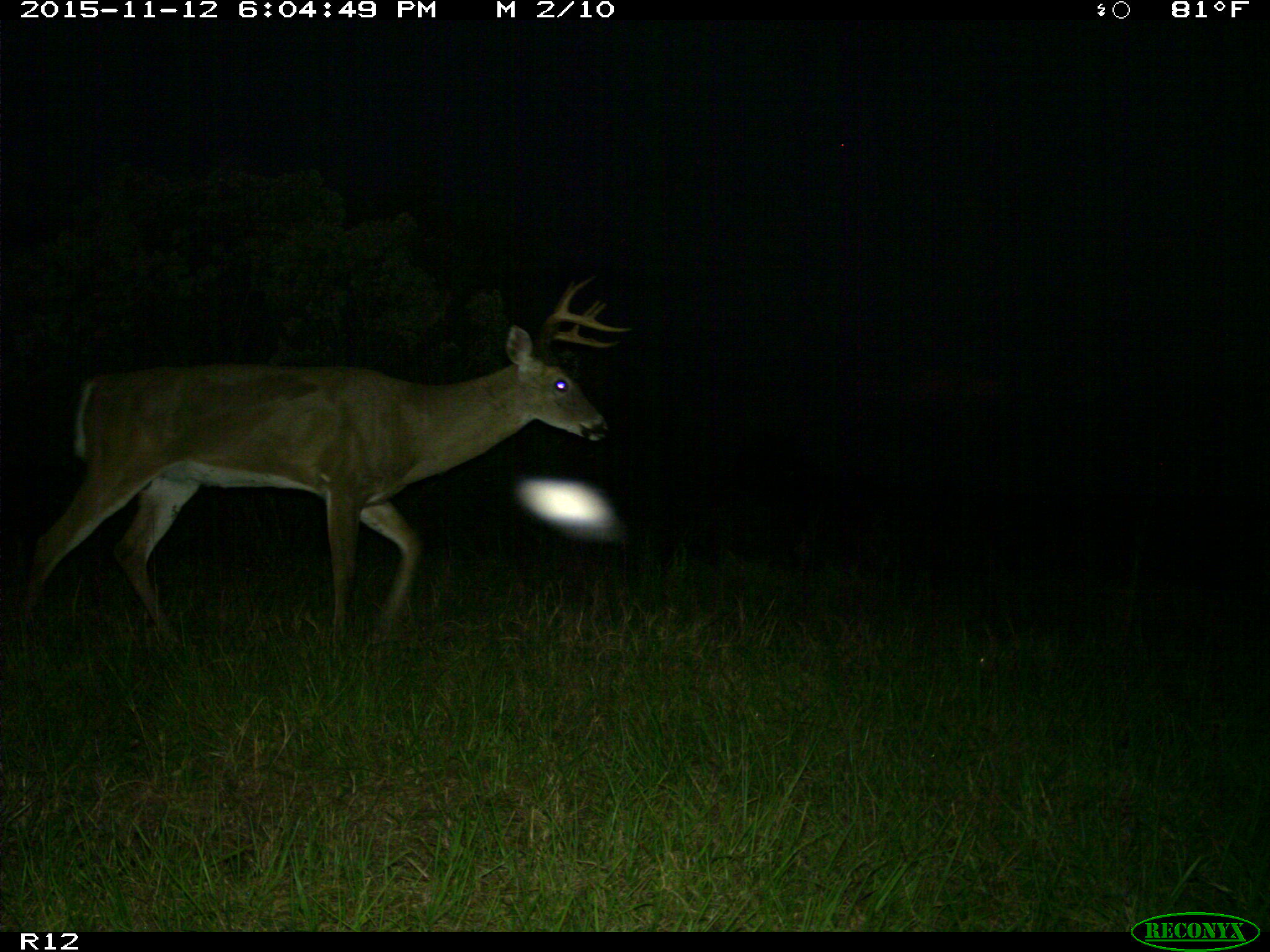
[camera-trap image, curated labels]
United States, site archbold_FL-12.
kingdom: Animalia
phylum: Chordata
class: Mammalia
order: Artiodactyla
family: Cervidae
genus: Odocoileus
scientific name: Odocoileus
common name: deer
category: unidentified deer